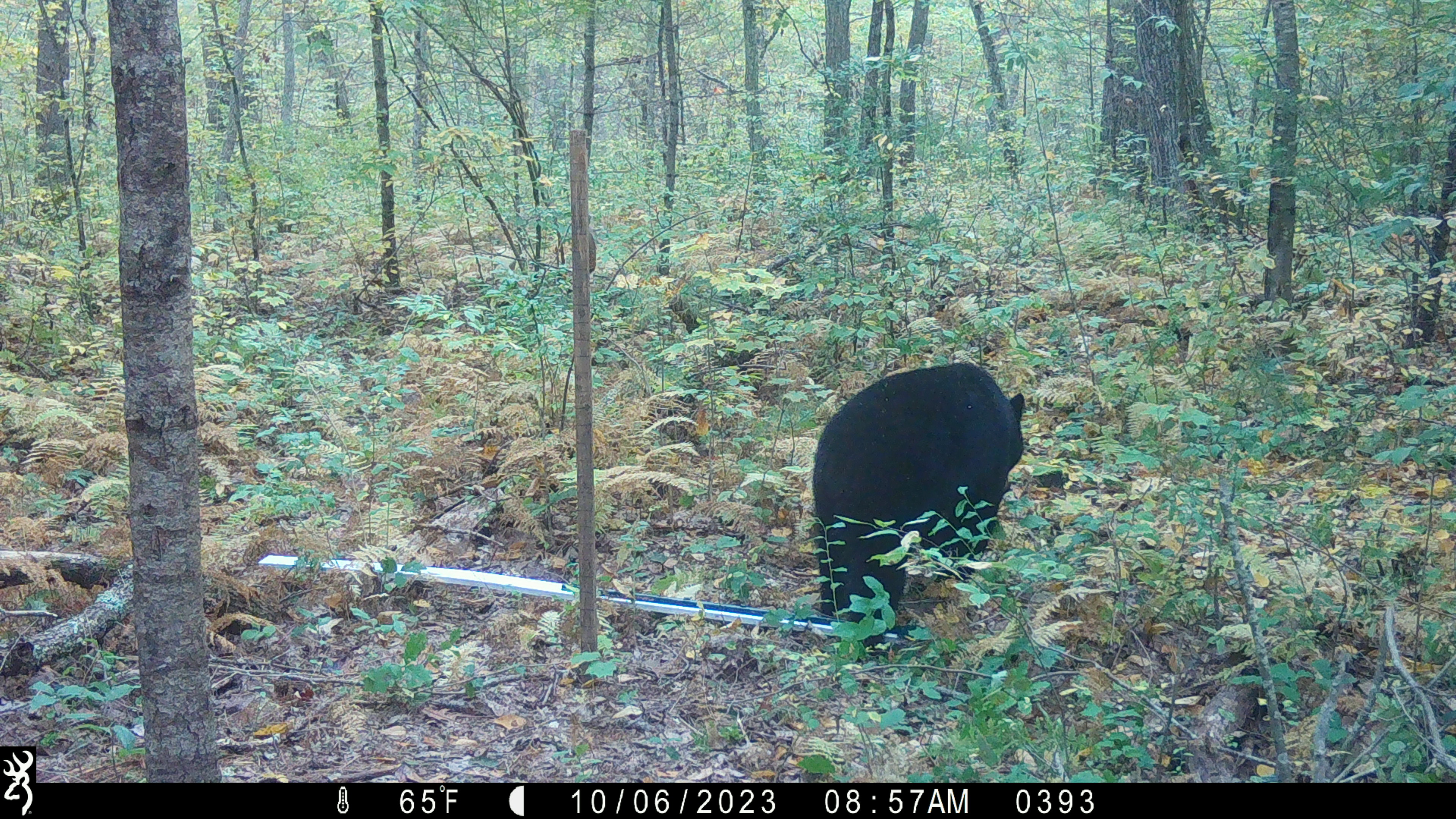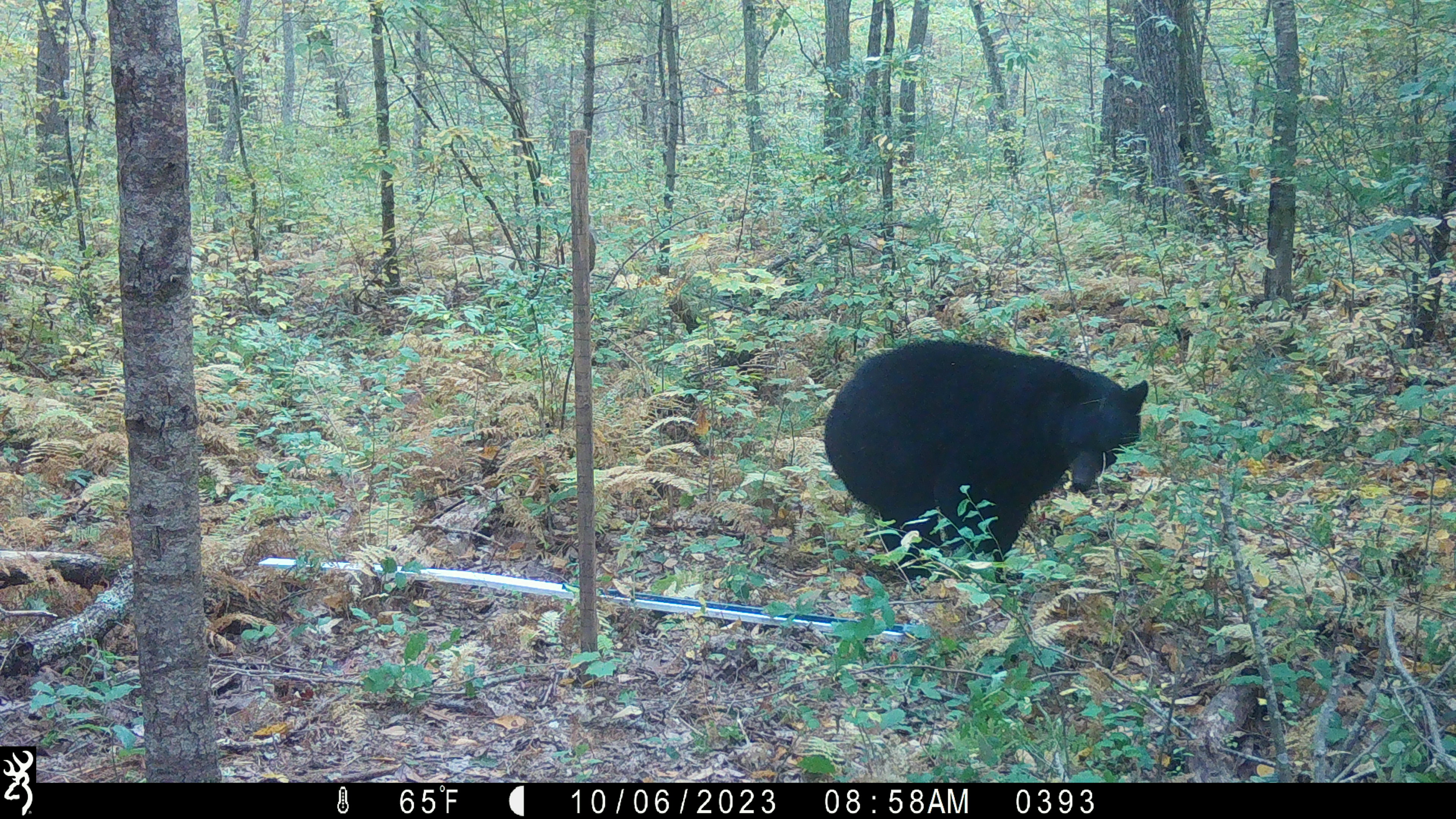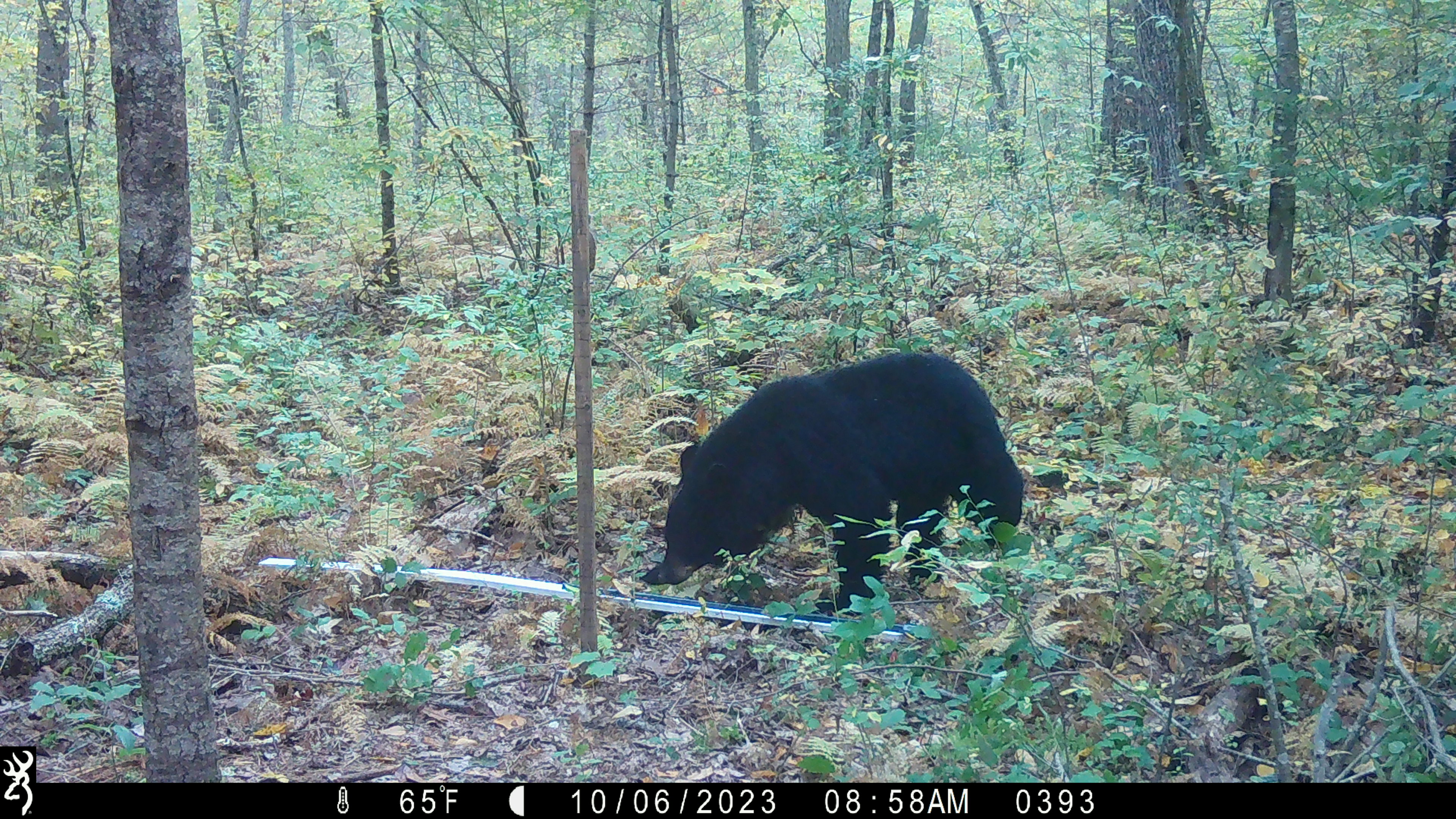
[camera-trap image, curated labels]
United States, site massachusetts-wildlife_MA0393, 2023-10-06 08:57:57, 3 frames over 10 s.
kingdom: Animalia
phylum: Chordata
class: Mammalia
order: Carnivora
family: Ursidae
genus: Ursus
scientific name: Ursus americanus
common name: black bear